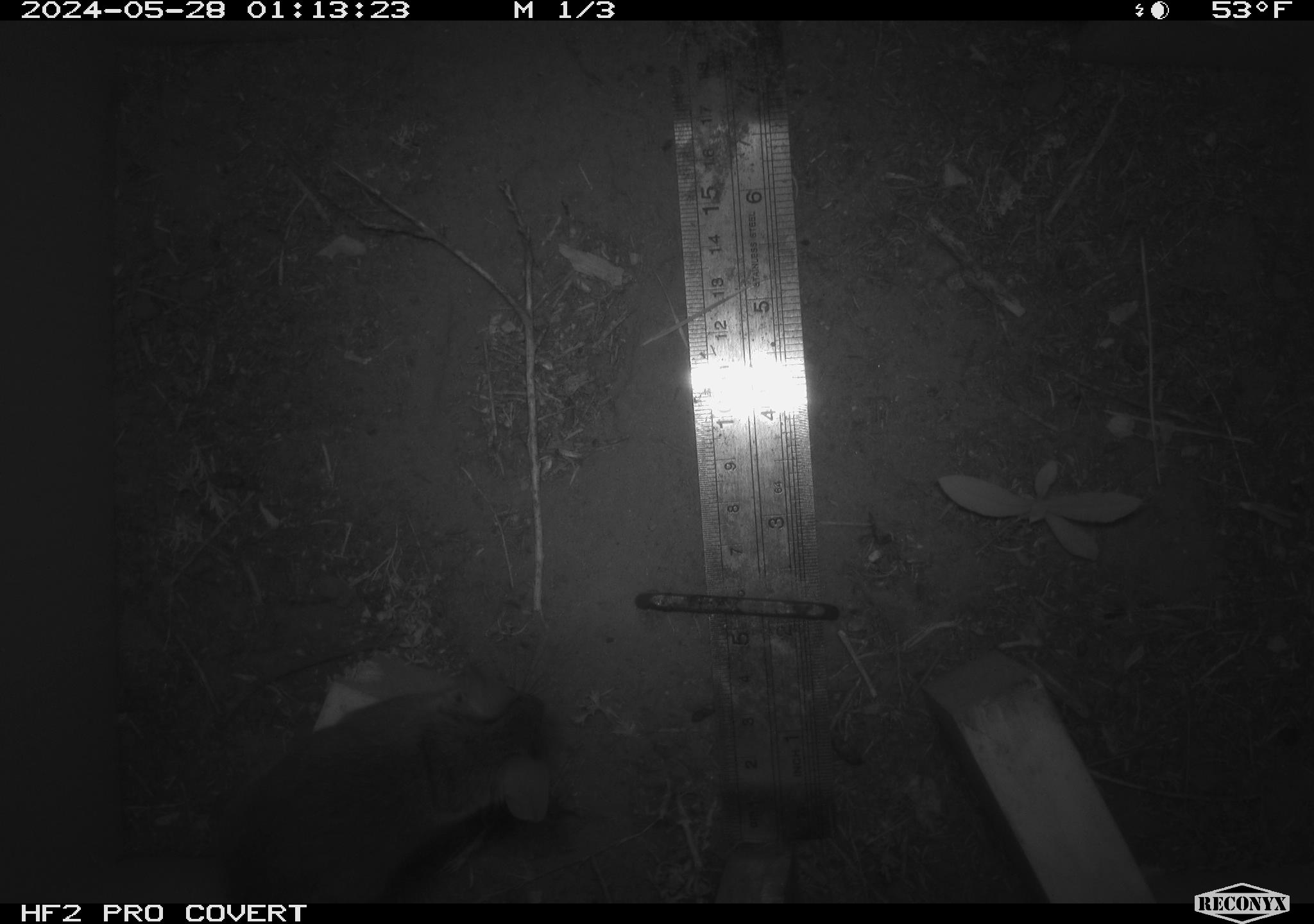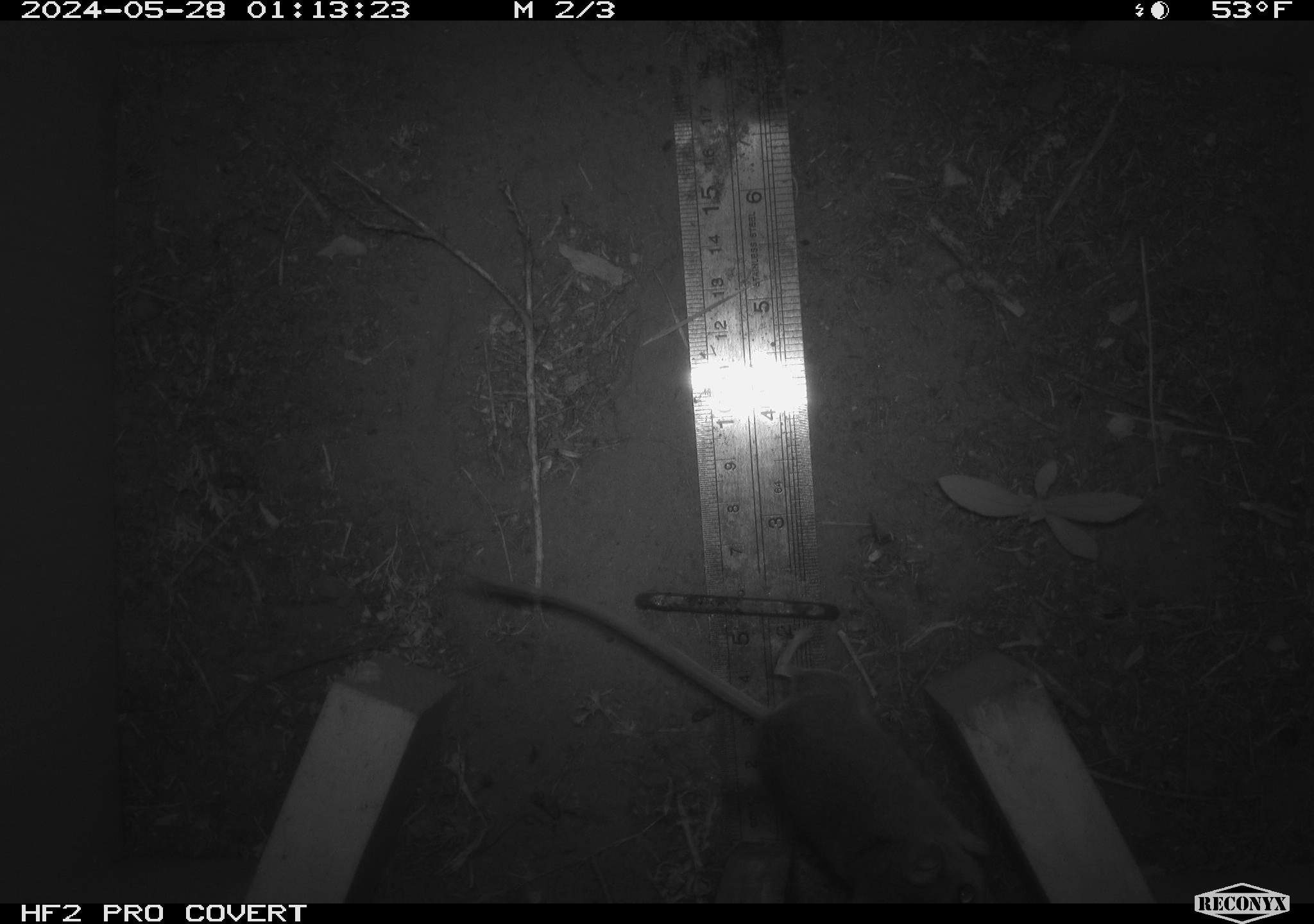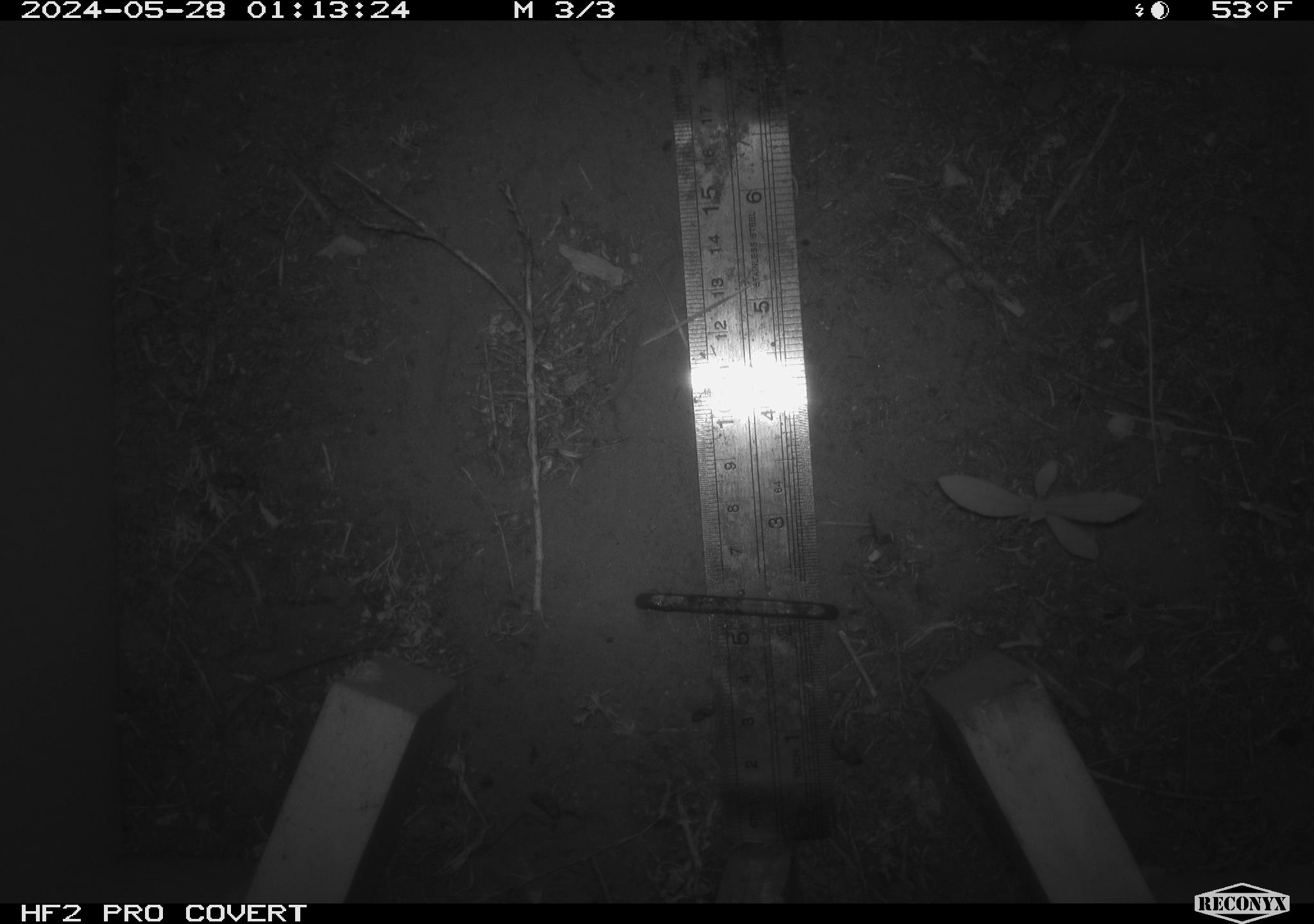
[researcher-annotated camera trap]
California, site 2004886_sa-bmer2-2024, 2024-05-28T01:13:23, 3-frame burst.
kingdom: Animalia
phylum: Chordata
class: Mammalia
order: Rodentia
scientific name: Rodentia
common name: mouse species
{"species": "mouse species (Rodentia)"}